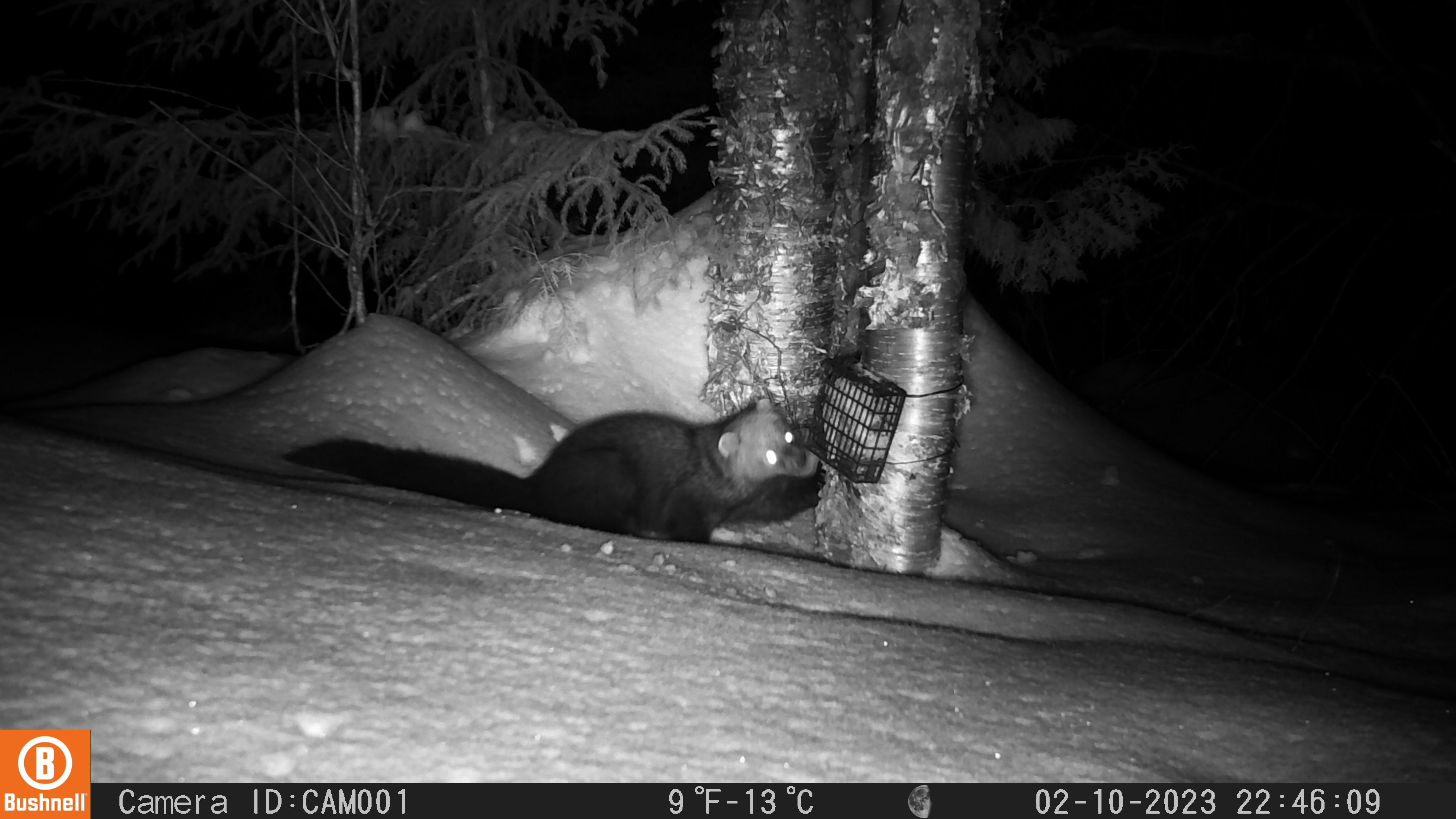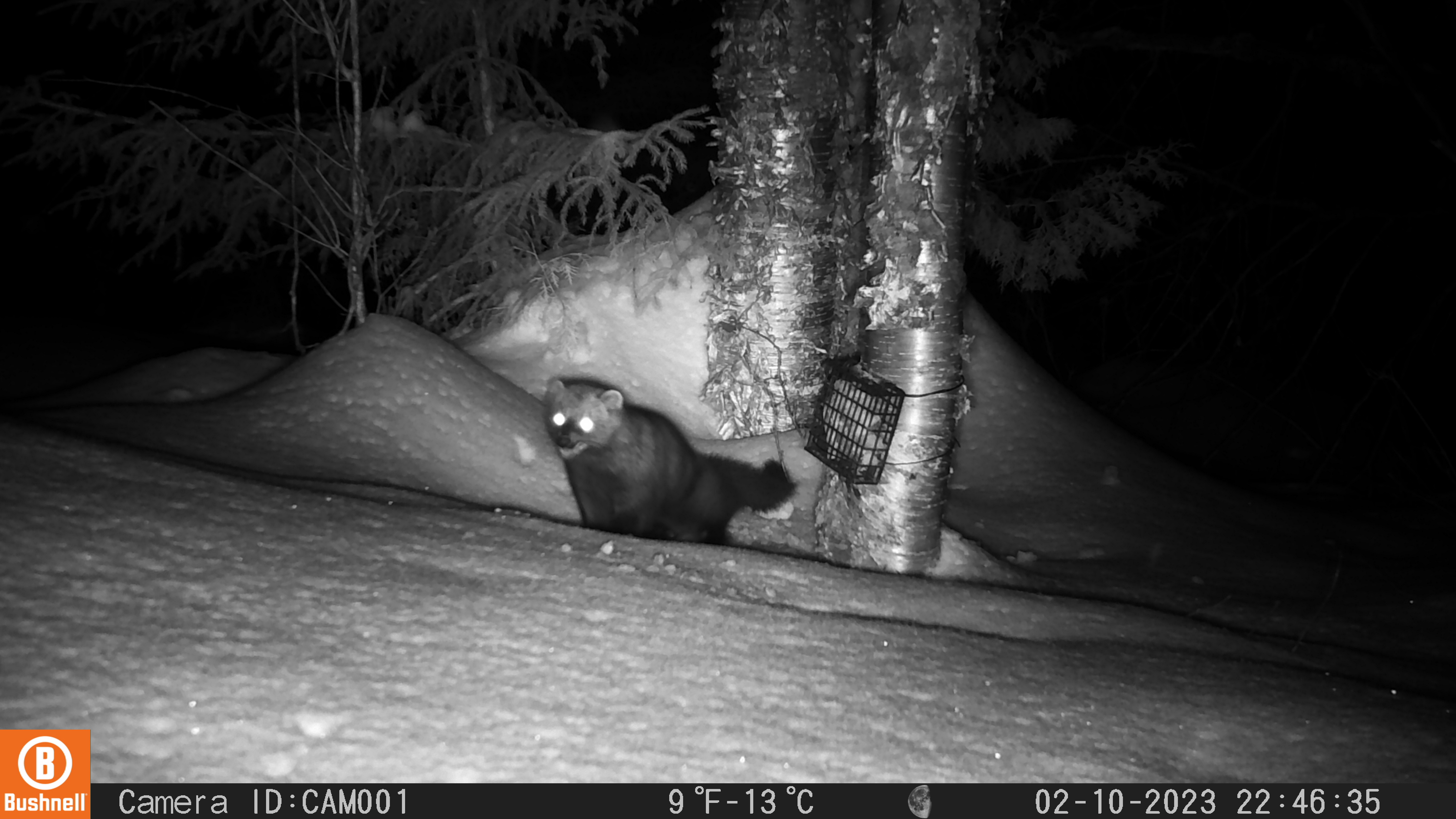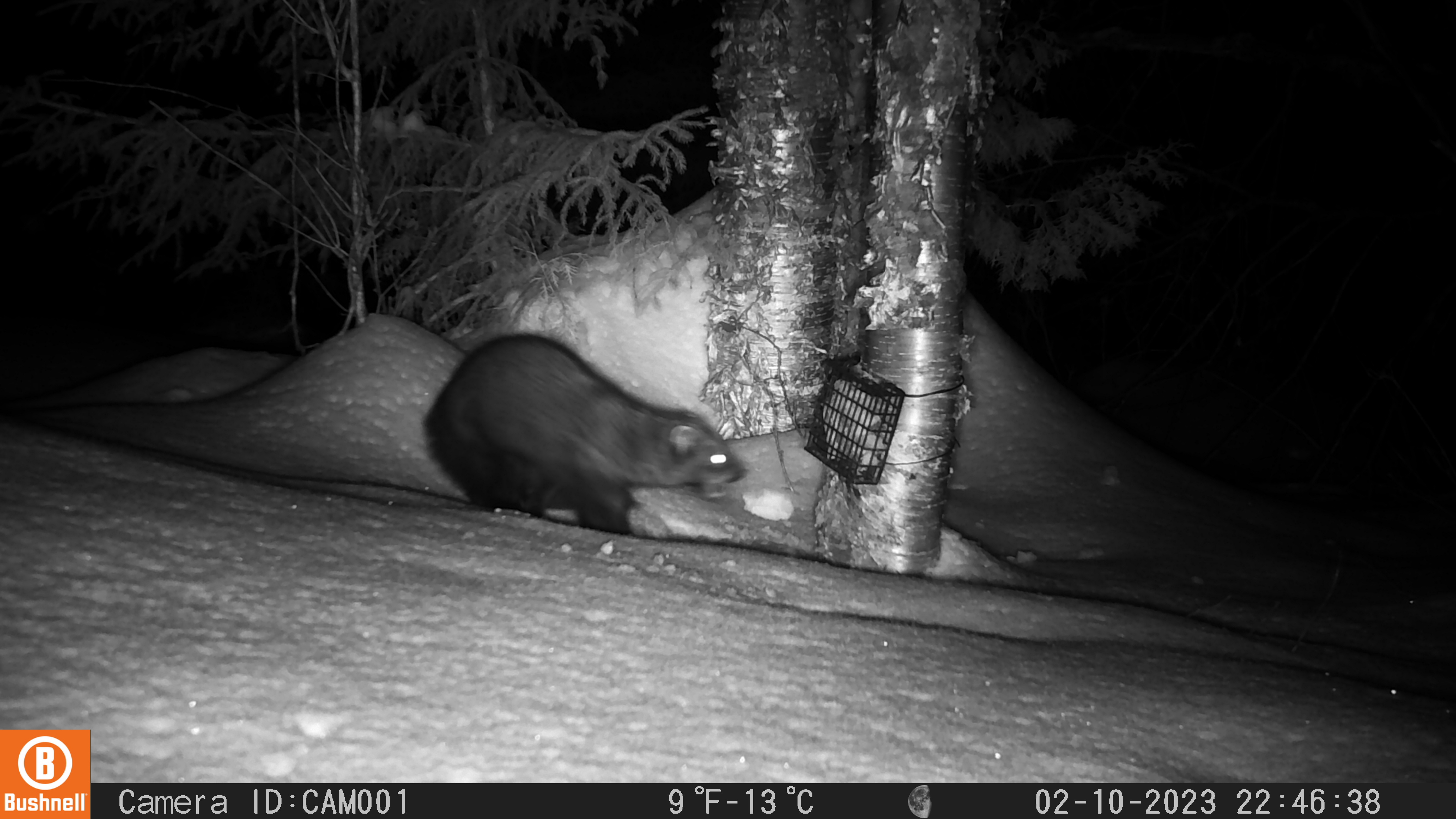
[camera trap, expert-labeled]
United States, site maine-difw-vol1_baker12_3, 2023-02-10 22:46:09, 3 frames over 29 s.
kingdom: Animalia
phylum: Chordata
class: Mammalia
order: Carnivora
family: Mustelidae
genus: Pekania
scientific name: Pekania pennanti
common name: fisher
Fisher (Pekania pennanti).